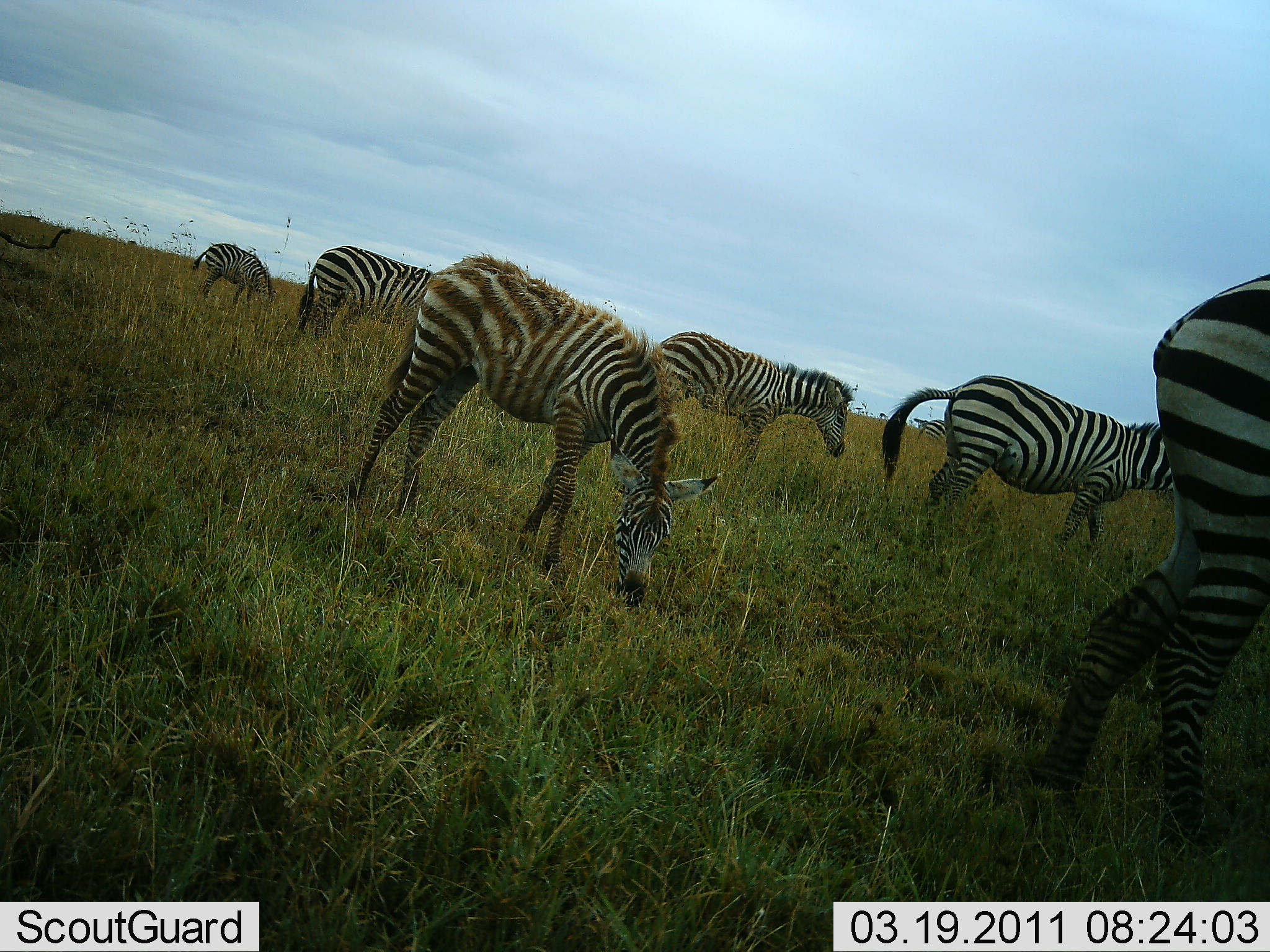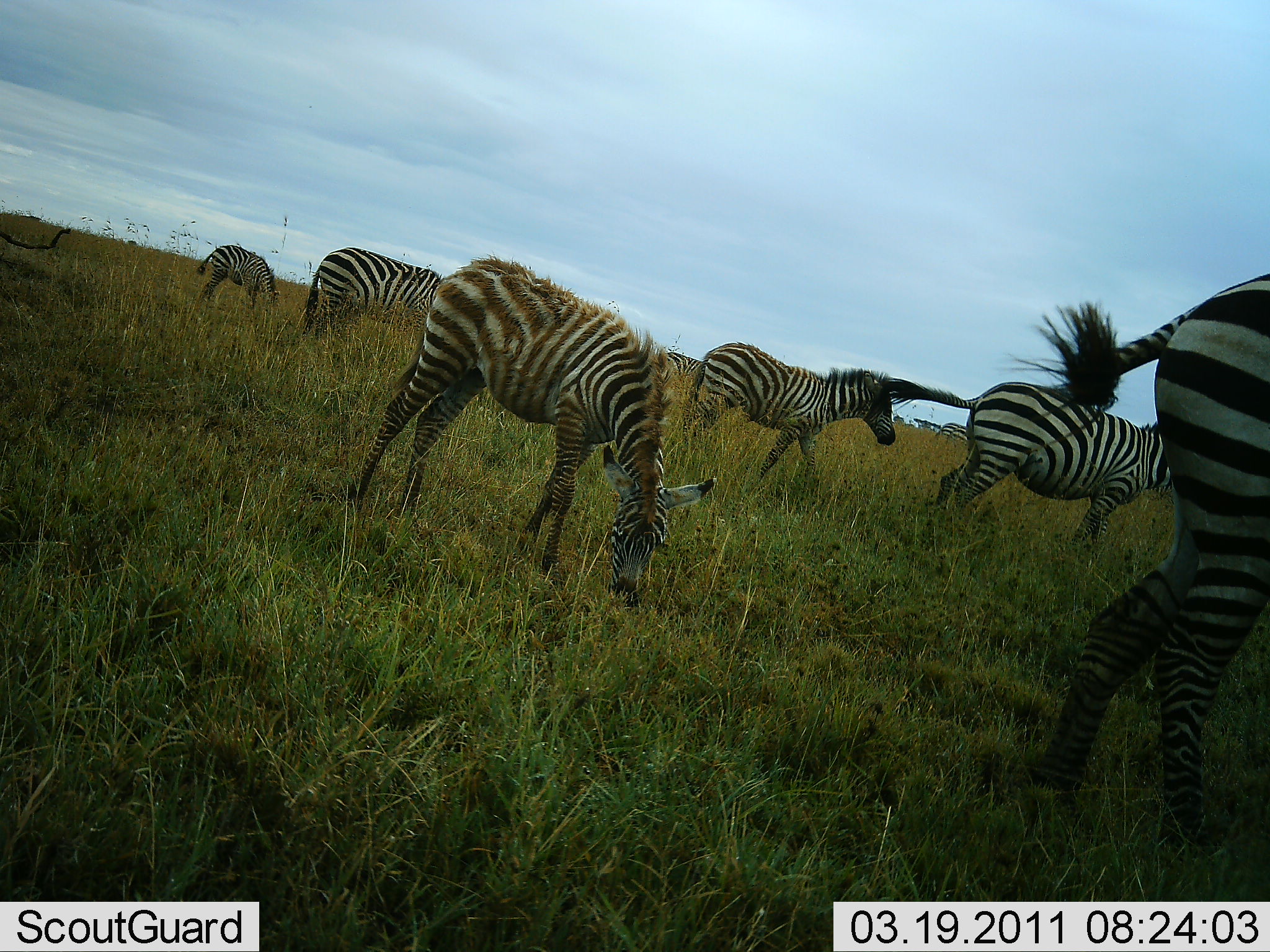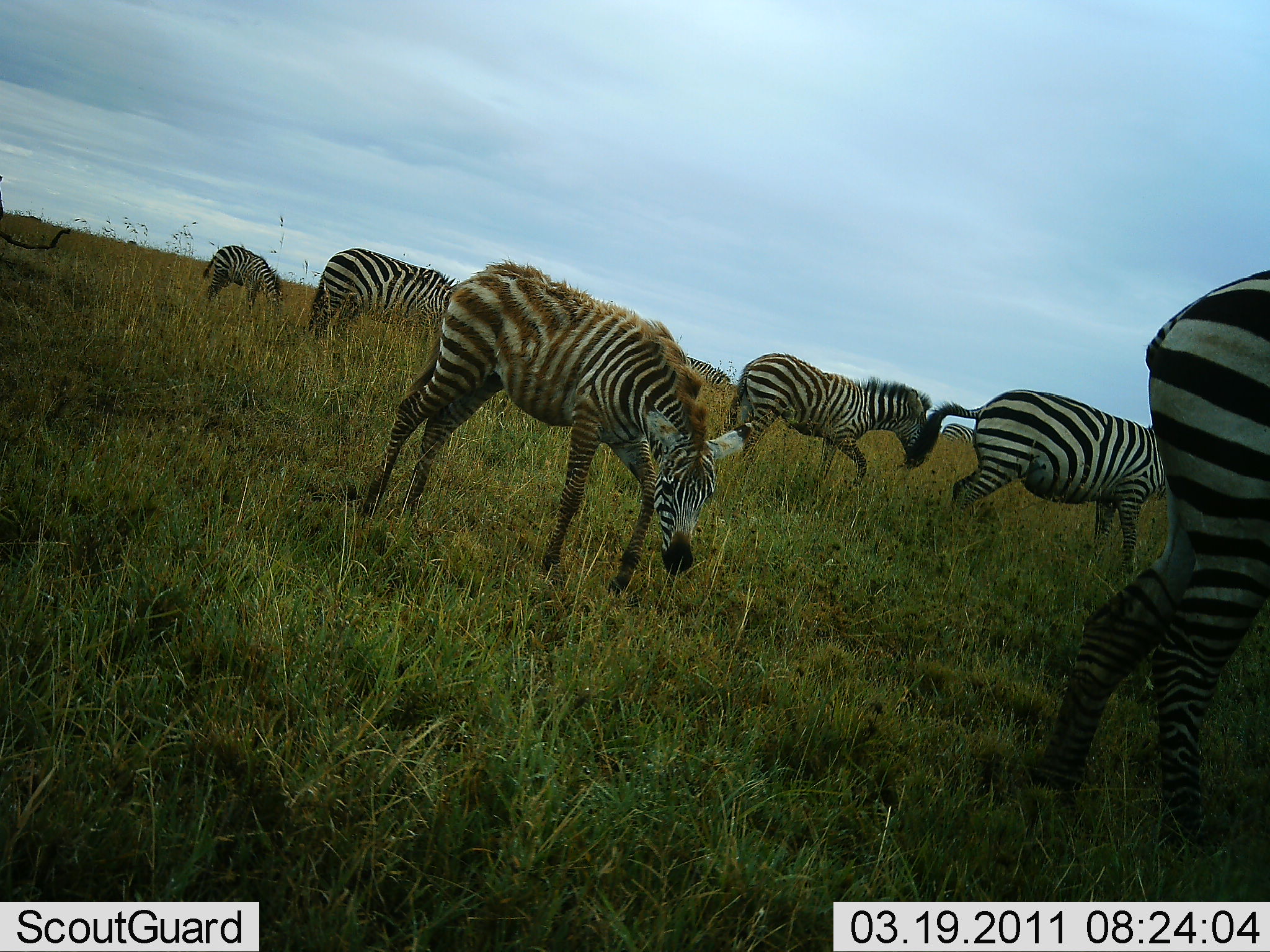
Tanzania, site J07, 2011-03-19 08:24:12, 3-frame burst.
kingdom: Animalia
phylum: Chordata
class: Mammalia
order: Perissodactyla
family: Equidae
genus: Equus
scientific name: Equus quagga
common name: plains zebra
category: zebra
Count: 6.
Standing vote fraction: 50%.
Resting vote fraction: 25%.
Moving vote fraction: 83%.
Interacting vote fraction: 0%.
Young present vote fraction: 25%.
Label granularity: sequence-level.